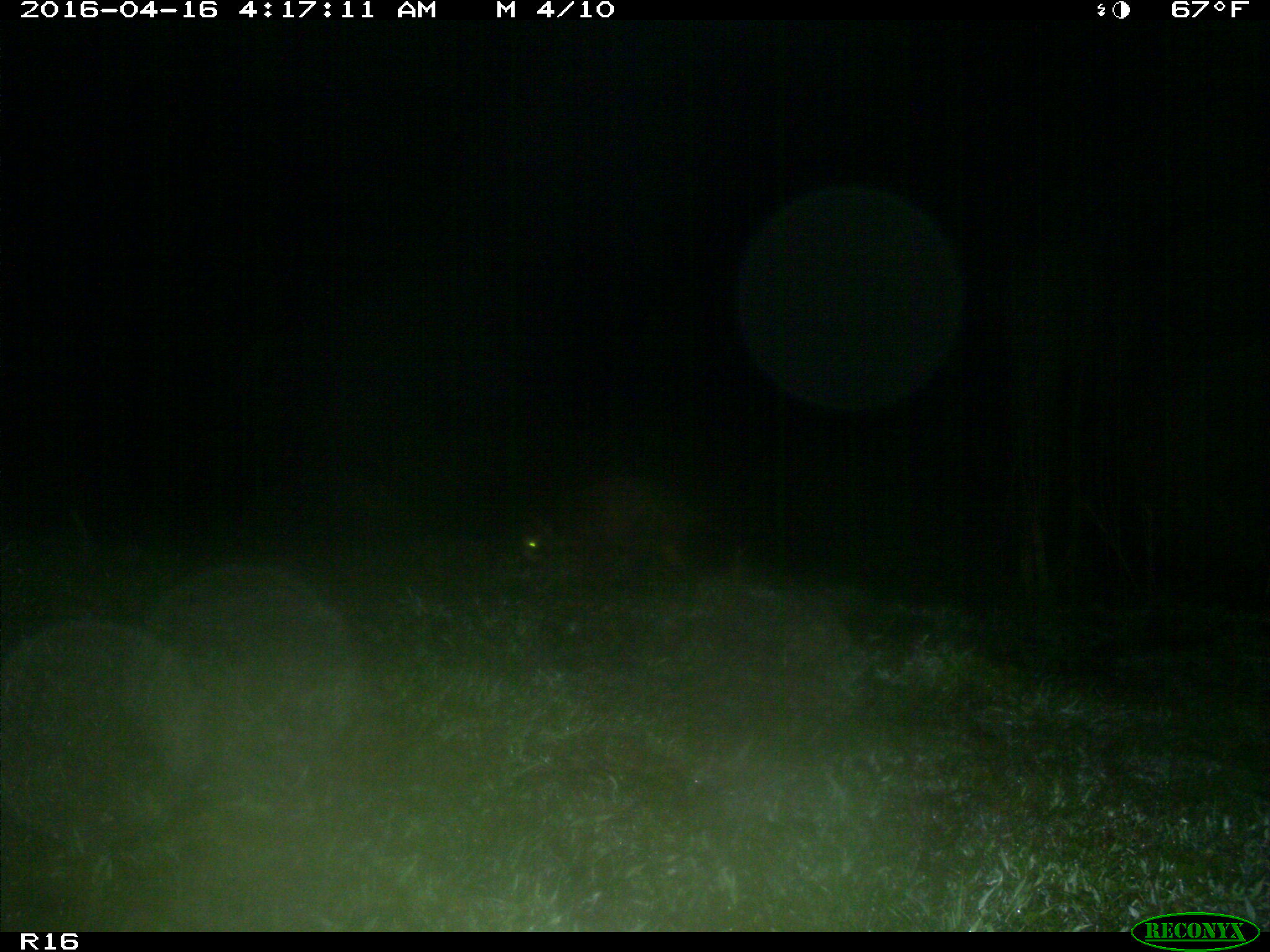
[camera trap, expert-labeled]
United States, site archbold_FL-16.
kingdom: Animalia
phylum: Chordata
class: Mammalia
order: Carnivora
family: Procyonidae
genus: Procyon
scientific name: Procyon lotor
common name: common raccoon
Procyon lotor (common raccoon).